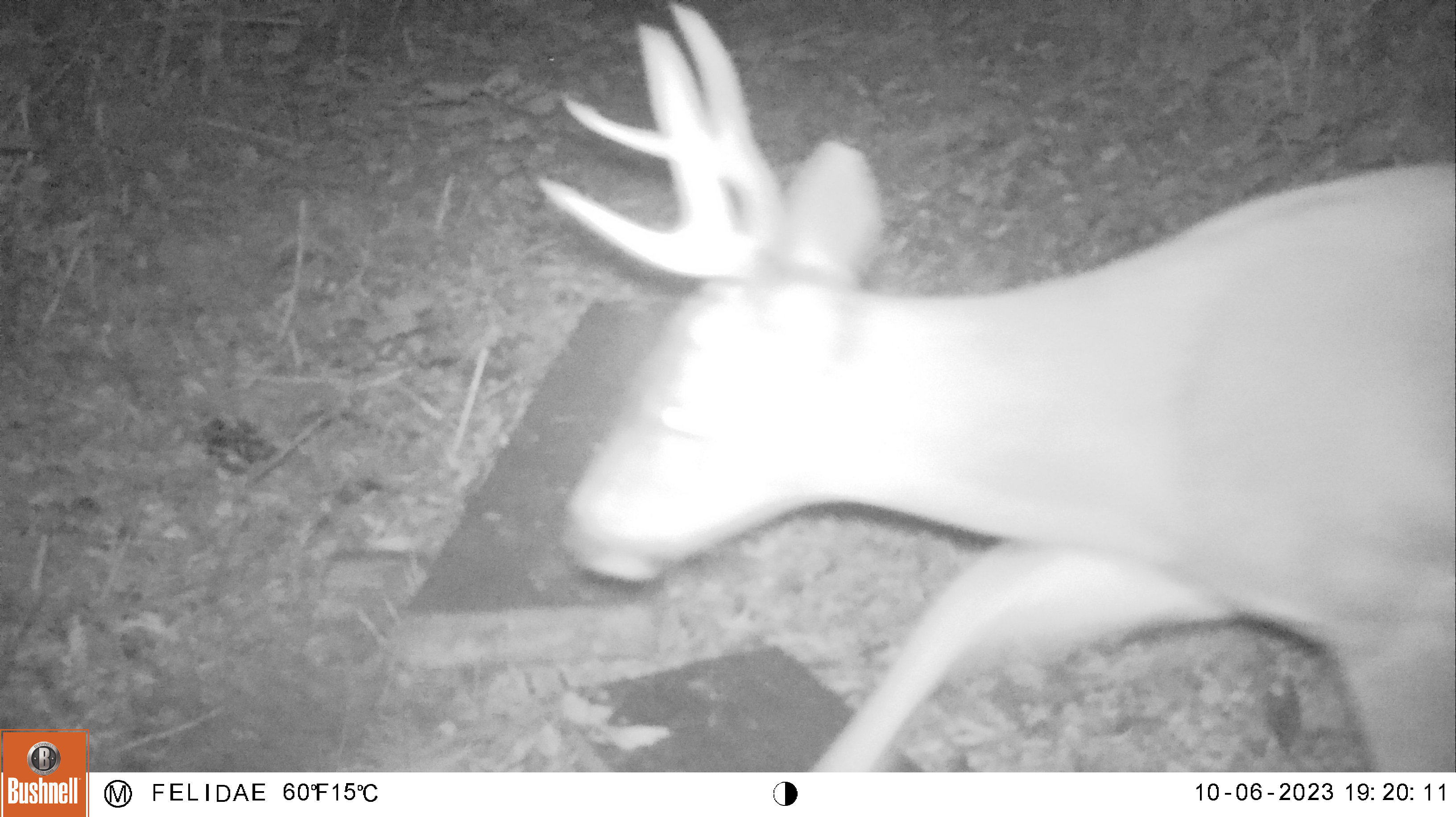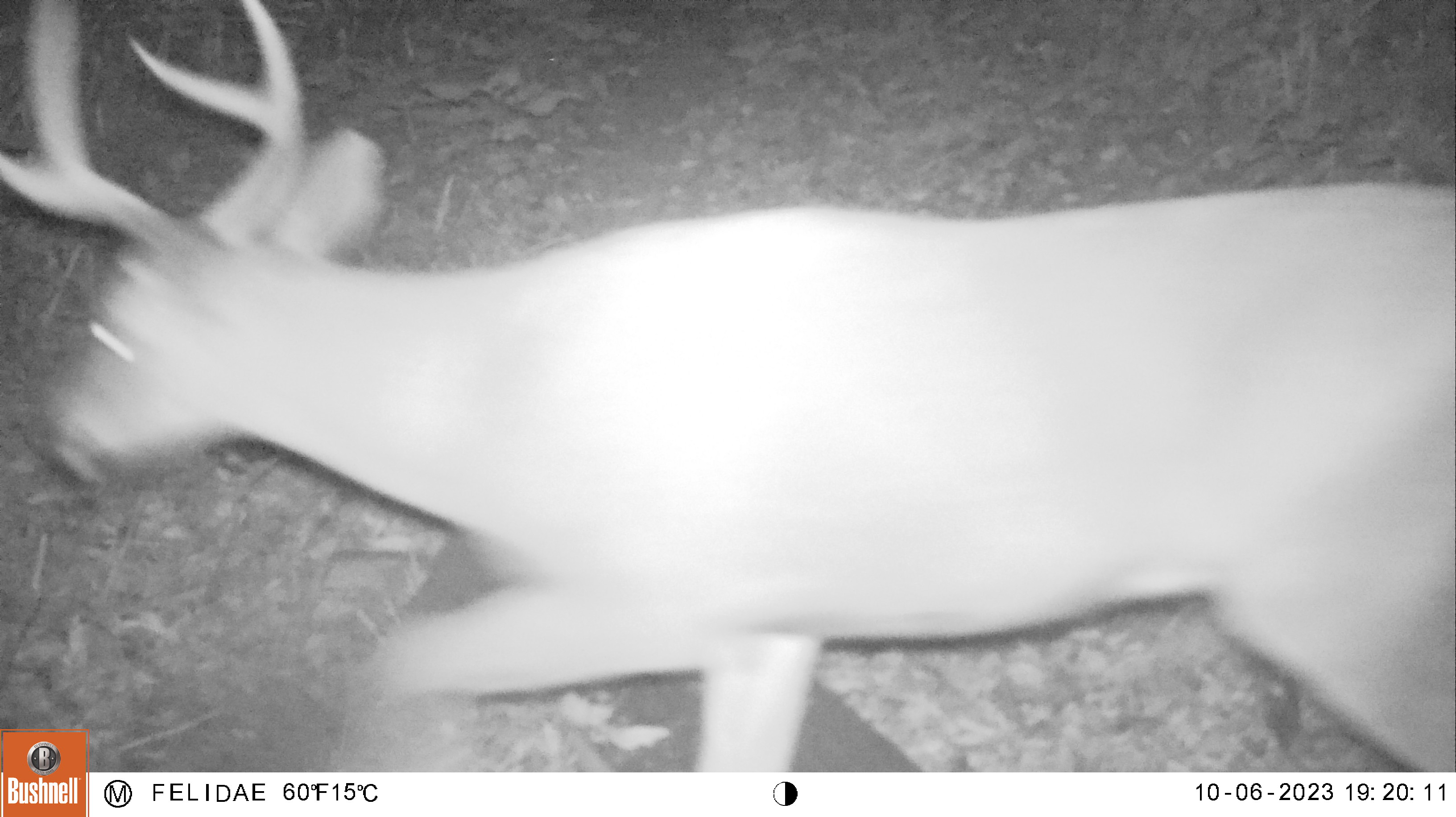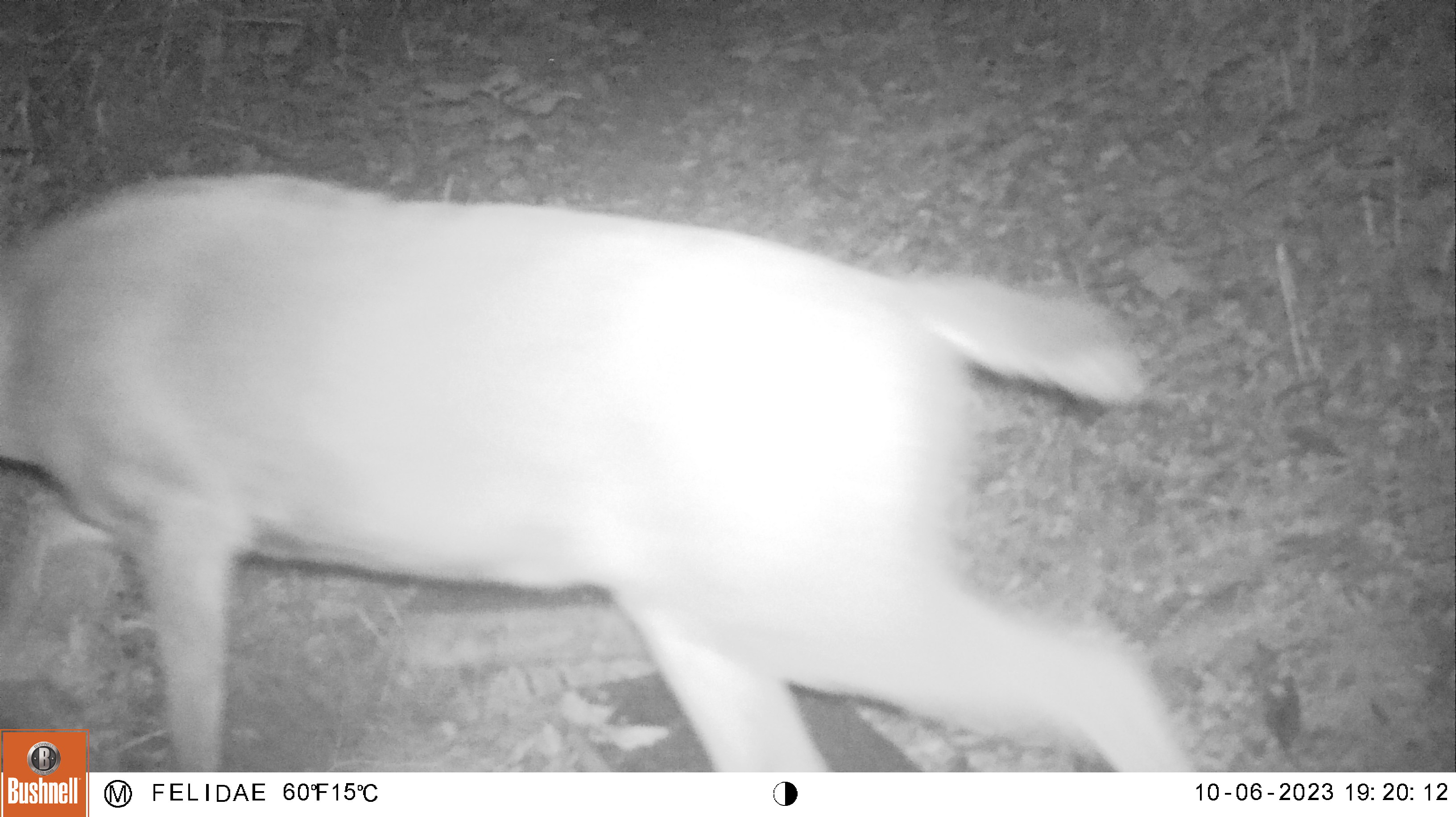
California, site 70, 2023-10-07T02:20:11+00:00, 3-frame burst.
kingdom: Animalia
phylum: Chordata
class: Mammalia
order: Artiodactyla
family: Cervidae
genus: Odocoileus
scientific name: Odocoileus hemionus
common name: mule deer